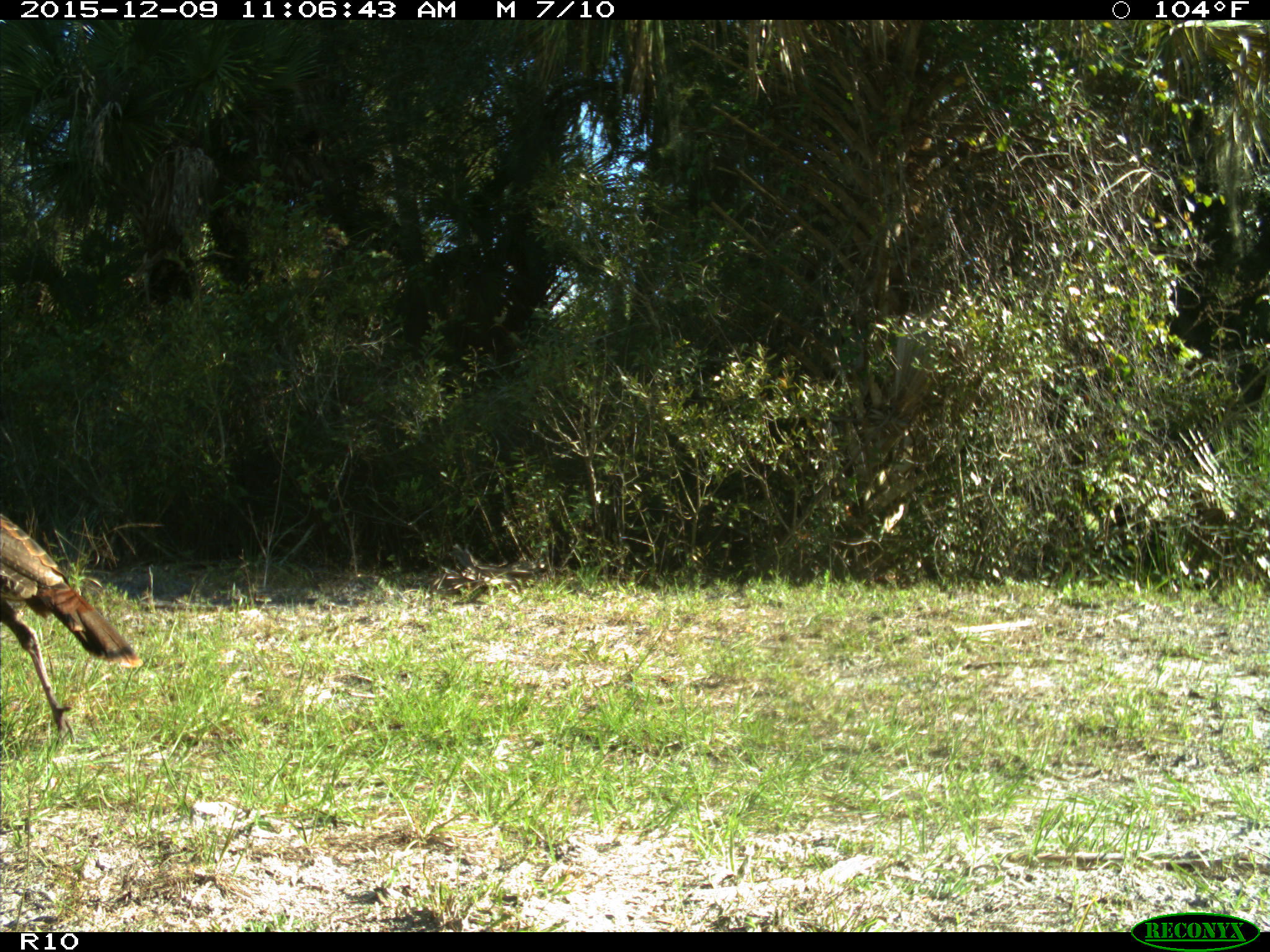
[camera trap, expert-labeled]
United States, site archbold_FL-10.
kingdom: Animalia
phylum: Chordata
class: Aves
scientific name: Aves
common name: birds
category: unidentified bird